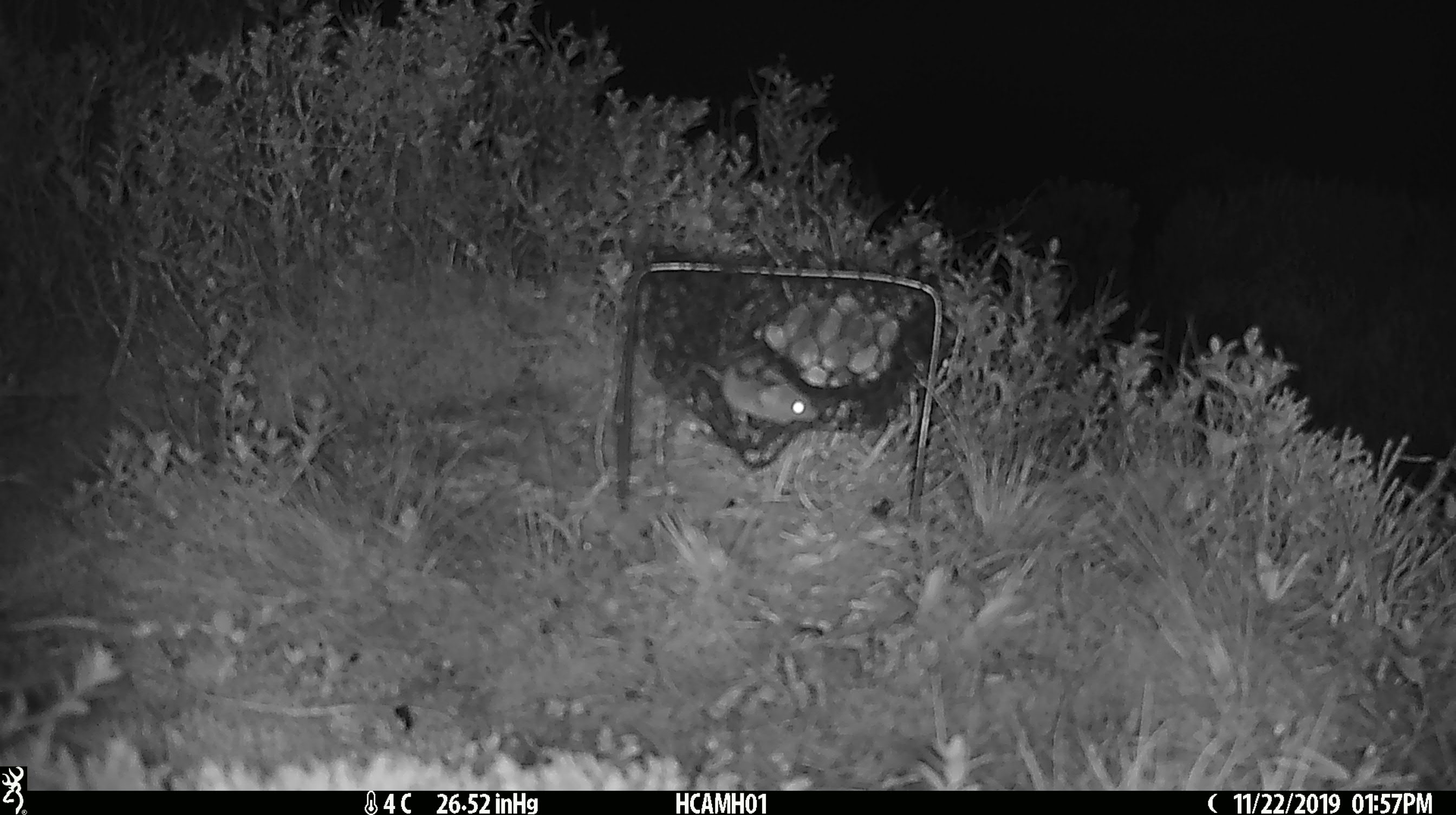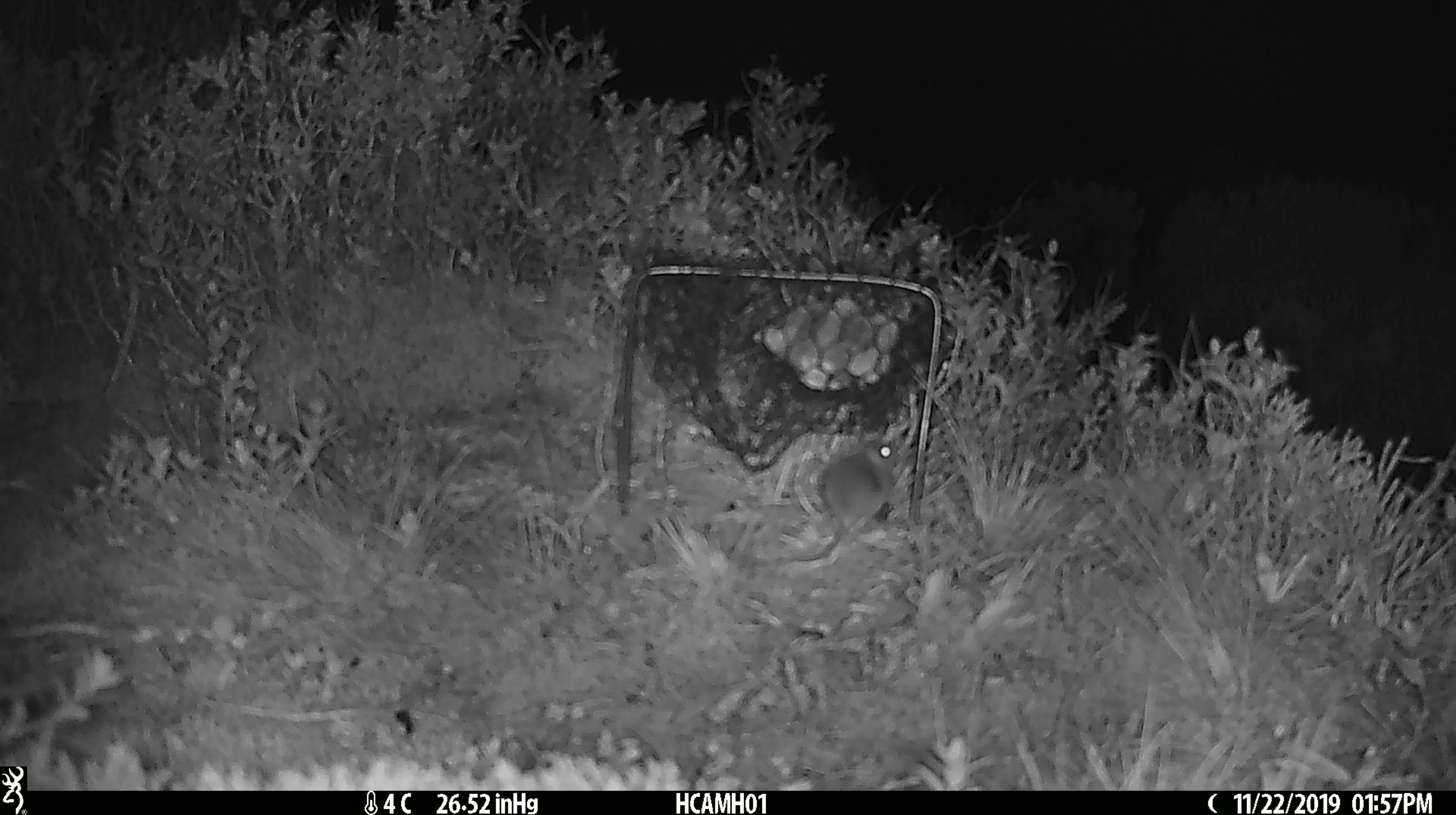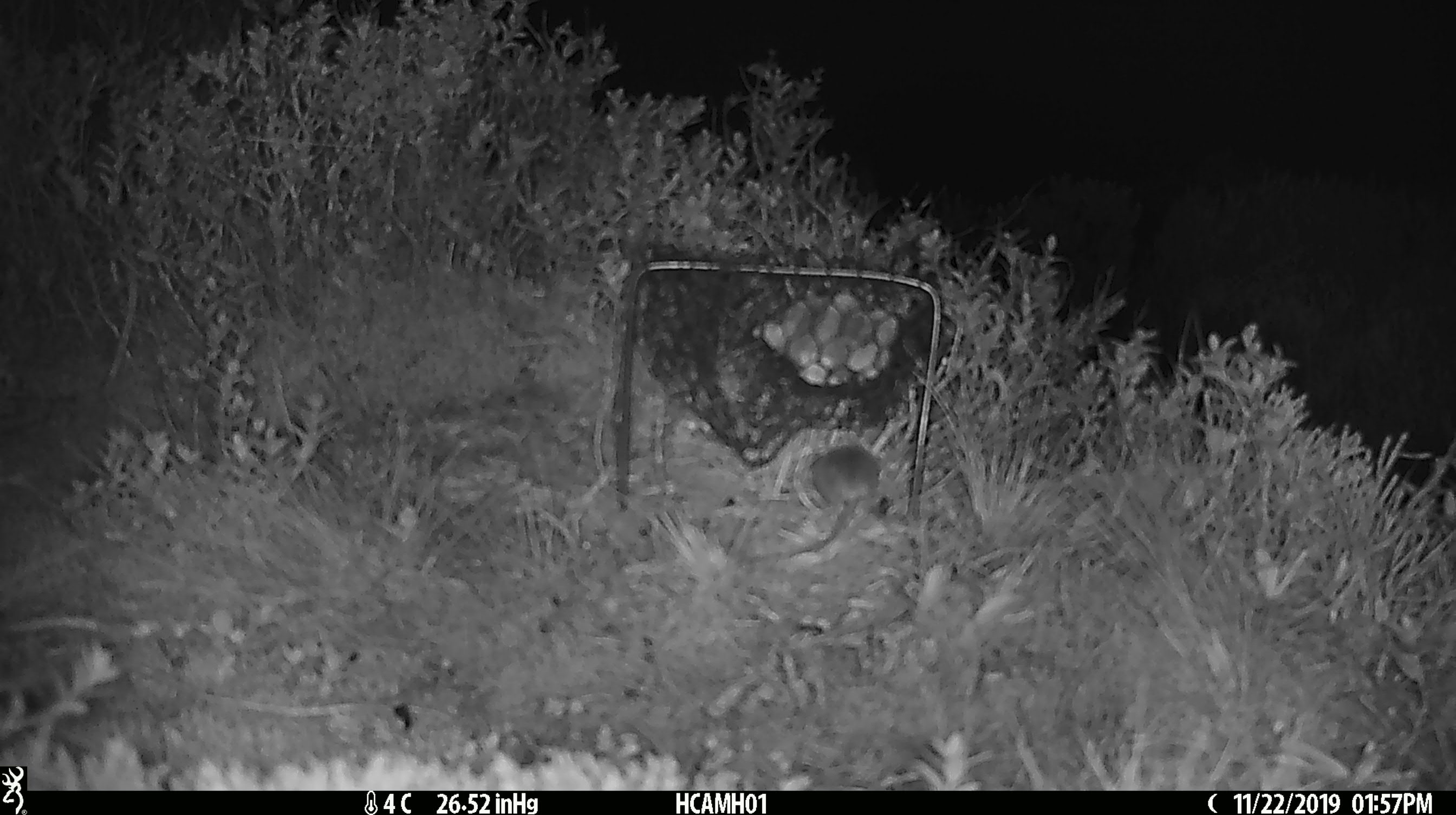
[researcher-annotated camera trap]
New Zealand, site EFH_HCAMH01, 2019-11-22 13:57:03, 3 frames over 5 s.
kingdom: Animalia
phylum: Chordata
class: Mammalia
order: Rodentia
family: Muridae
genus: Mus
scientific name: Mus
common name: mouse